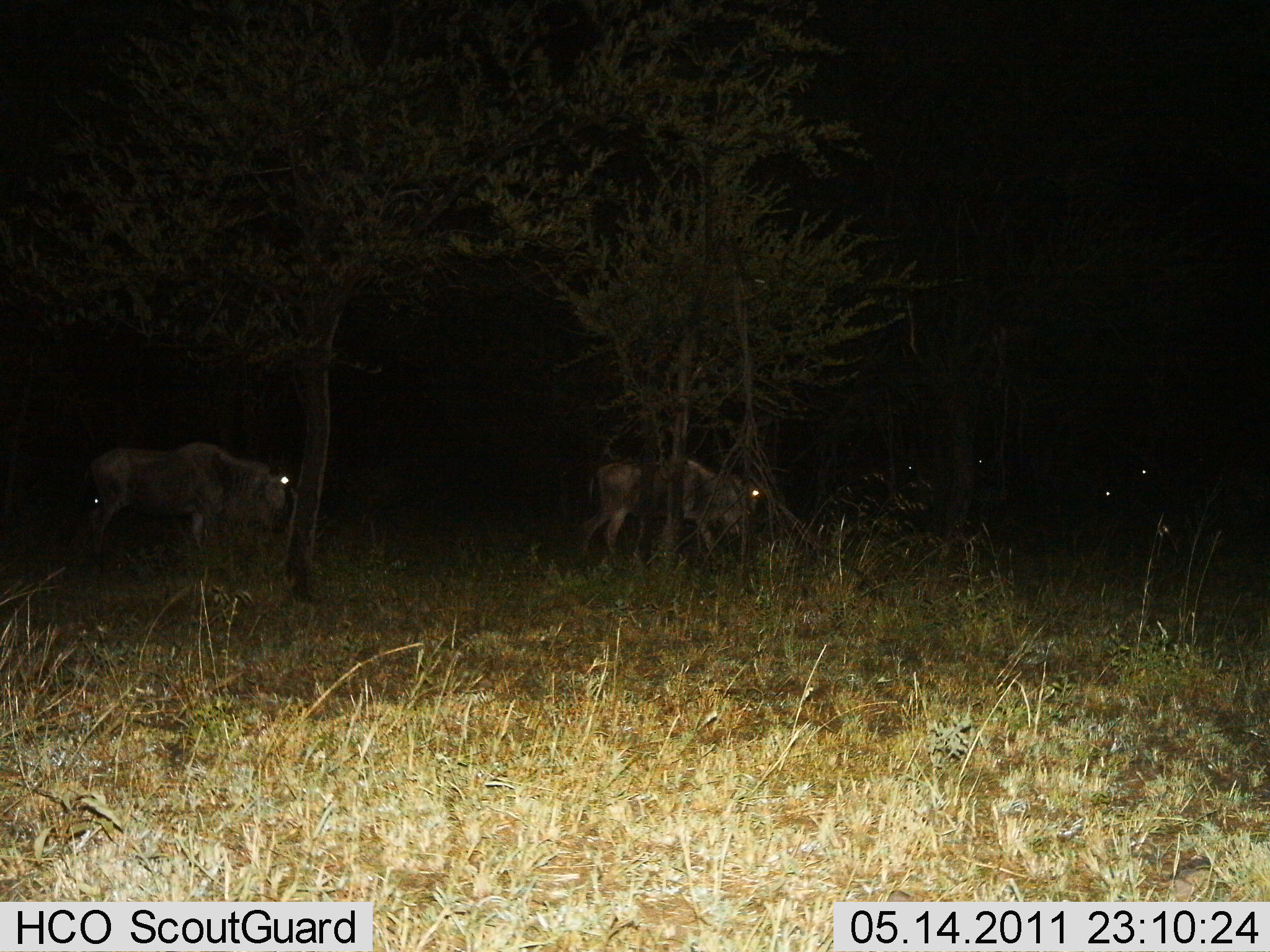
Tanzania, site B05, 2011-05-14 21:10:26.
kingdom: Animalia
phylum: Chordata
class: Mammalia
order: Artiodactyla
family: Bovidae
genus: Connochaetes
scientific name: Connochaetes taurinus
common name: blue wildebeest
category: wildebeest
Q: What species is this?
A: Wildebeest (blue wildebeest) (Connochaetes taurinus).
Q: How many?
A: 5.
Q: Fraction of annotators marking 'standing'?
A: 21%.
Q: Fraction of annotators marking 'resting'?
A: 0%.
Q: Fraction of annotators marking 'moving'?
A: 93%.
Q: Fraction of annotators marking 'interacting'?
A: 0%.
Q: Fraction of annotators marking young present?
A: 0%.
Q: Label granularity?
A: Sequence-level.